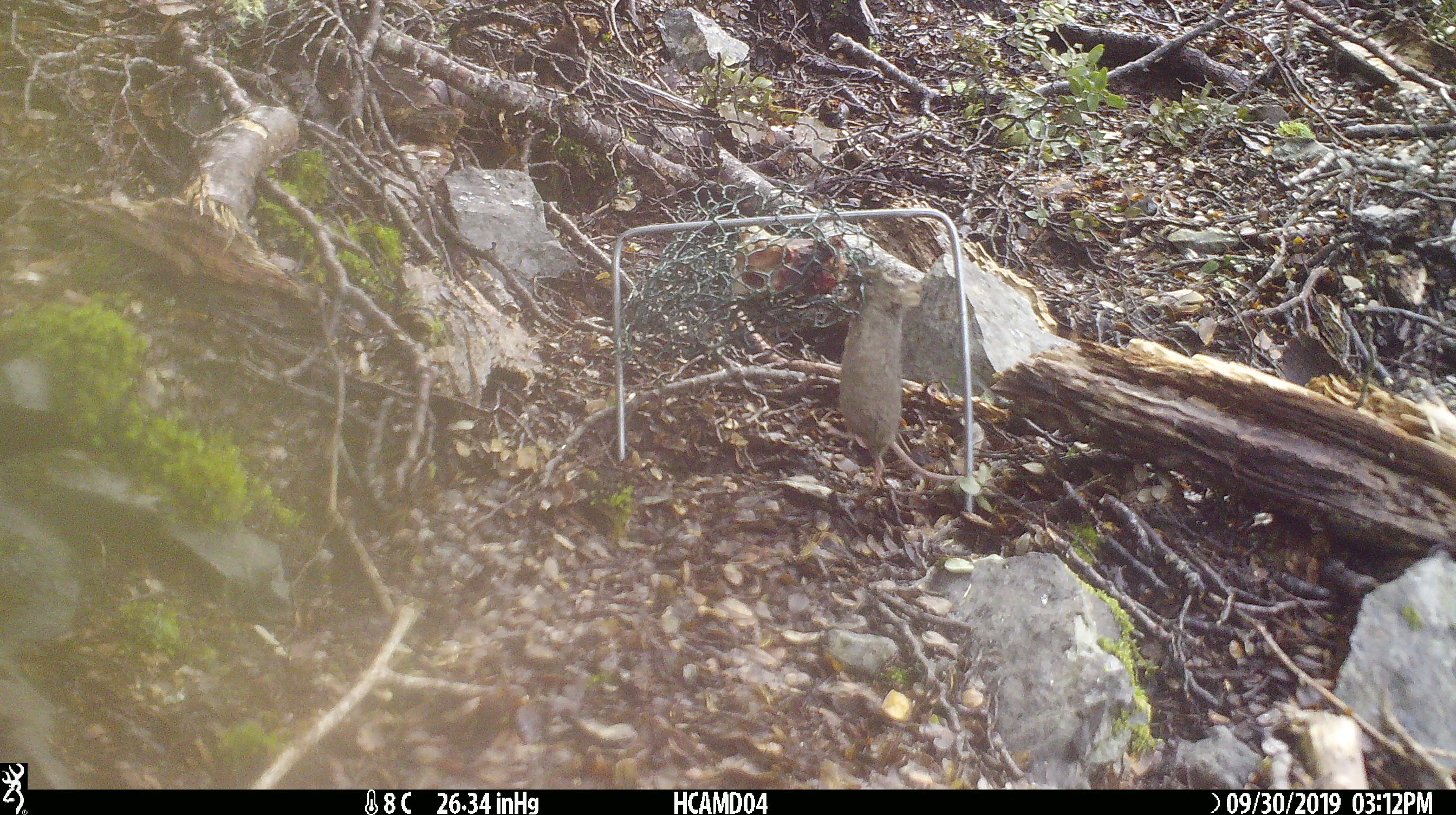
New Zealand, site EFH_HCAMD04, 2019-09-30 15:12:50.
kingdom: Animalia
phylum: Chordata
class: Mammalia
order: Rodentia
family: Muridae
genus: Mus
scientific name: Mus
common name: mouse